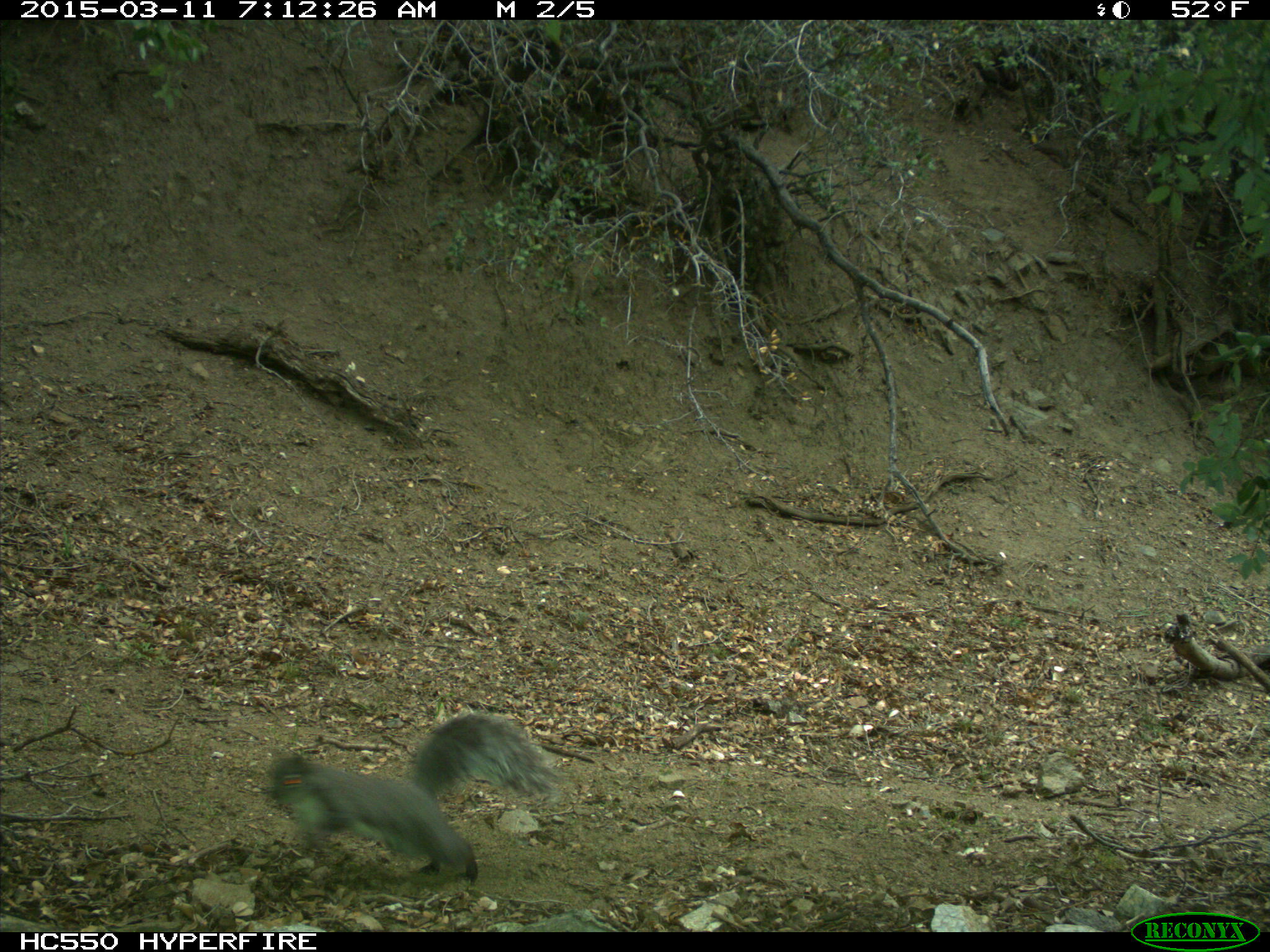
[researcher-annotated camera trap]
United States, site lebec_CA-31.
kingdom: Animalia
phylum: Chordata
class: Mammalia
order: Rodentia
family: Sciuridae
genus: Sciurus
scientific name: Sciurus carolinensis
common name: eastern gray squirrel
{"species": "Sciurus carolinensis (eastern gray squirrel)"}